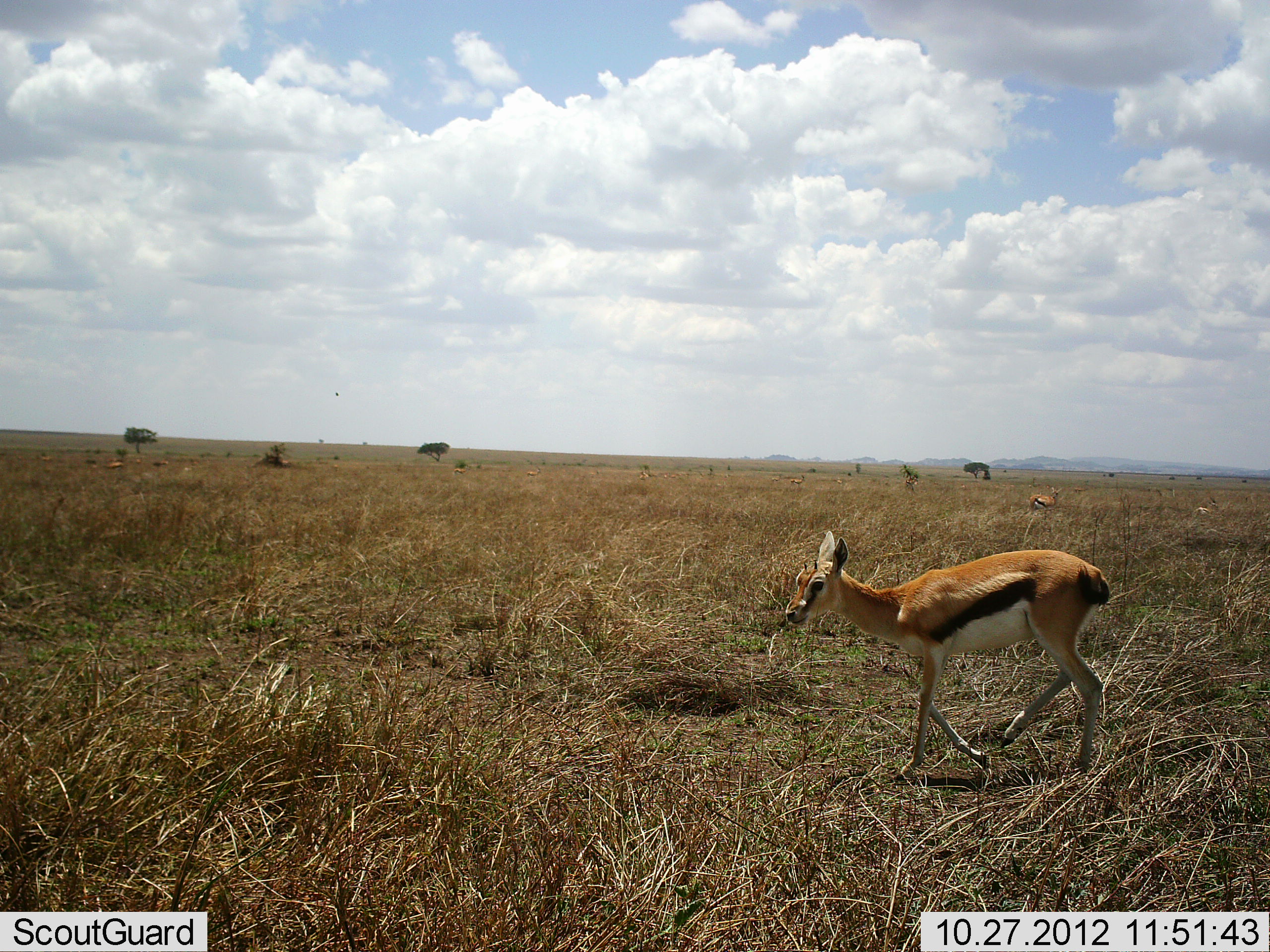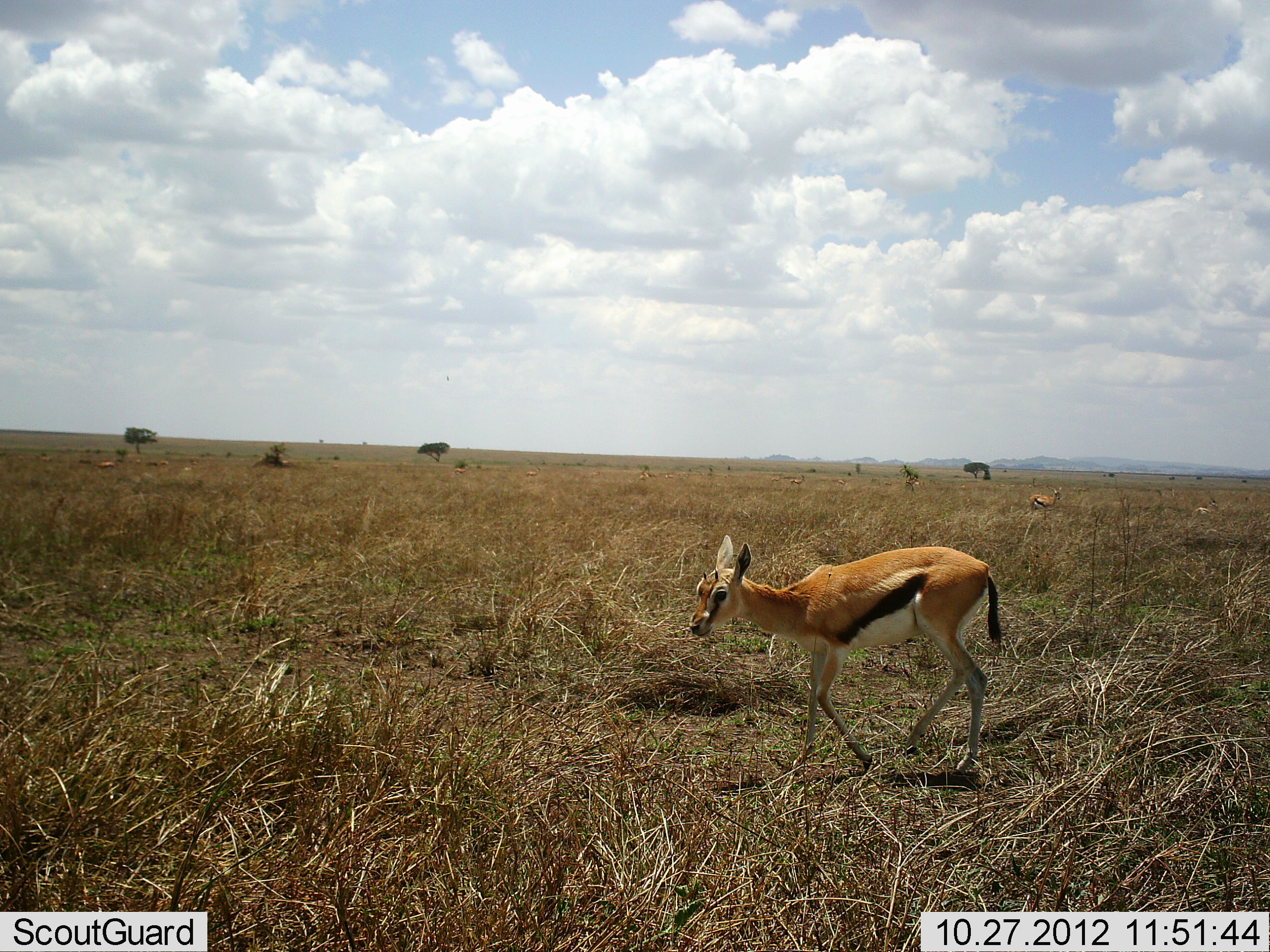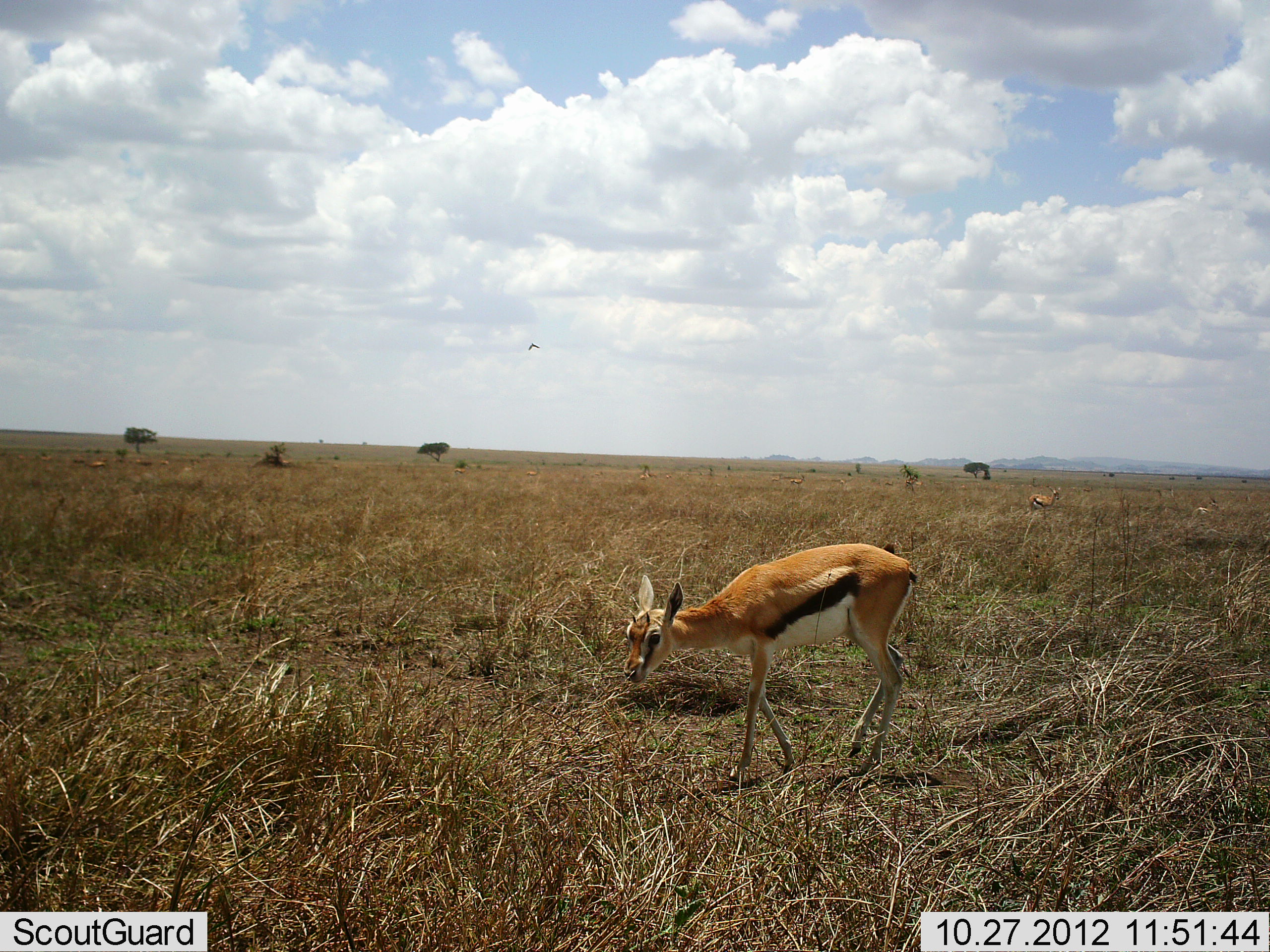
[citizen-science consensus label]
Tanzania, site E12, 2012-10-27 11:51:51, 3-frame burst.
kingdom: Animalia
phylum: Chordata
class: Mammalia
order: Artiodactyla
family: Bovidae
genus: Eudorcas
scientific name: Eudorcas thomsonii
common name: thomson's gazelle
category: gazellethomsons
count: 2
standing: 40%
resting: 0%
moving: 90%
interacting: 0%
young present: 20%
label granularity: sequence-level